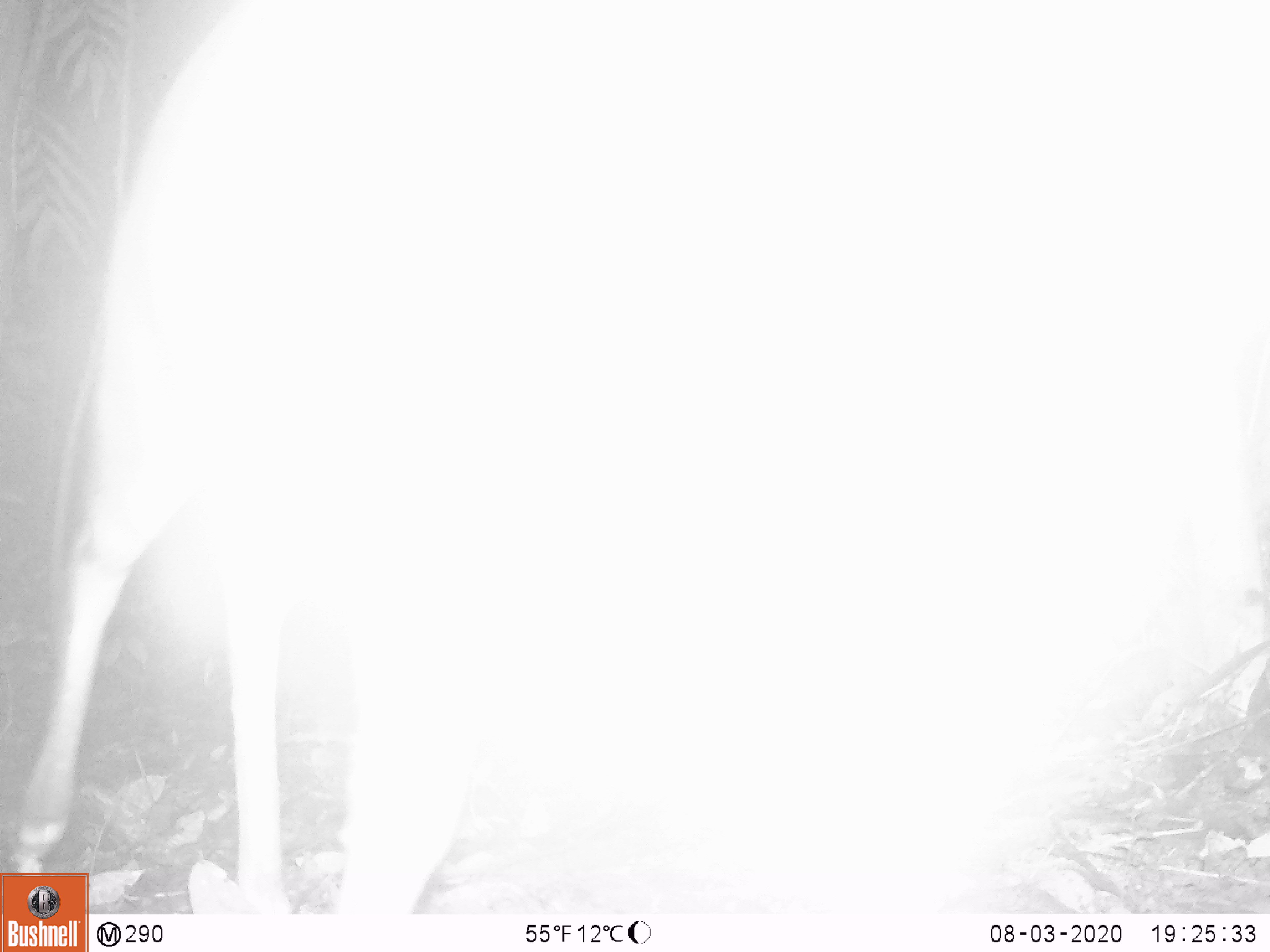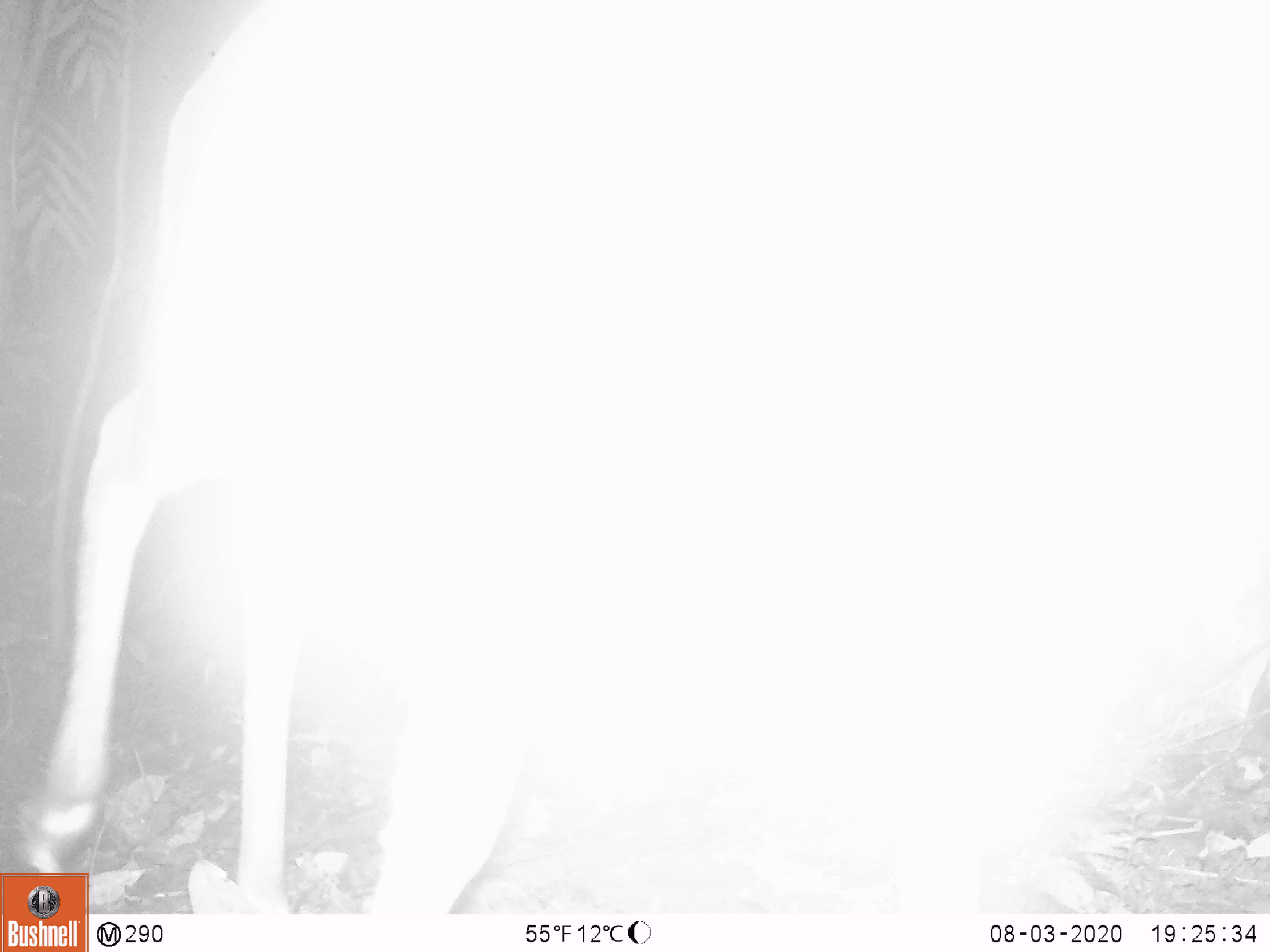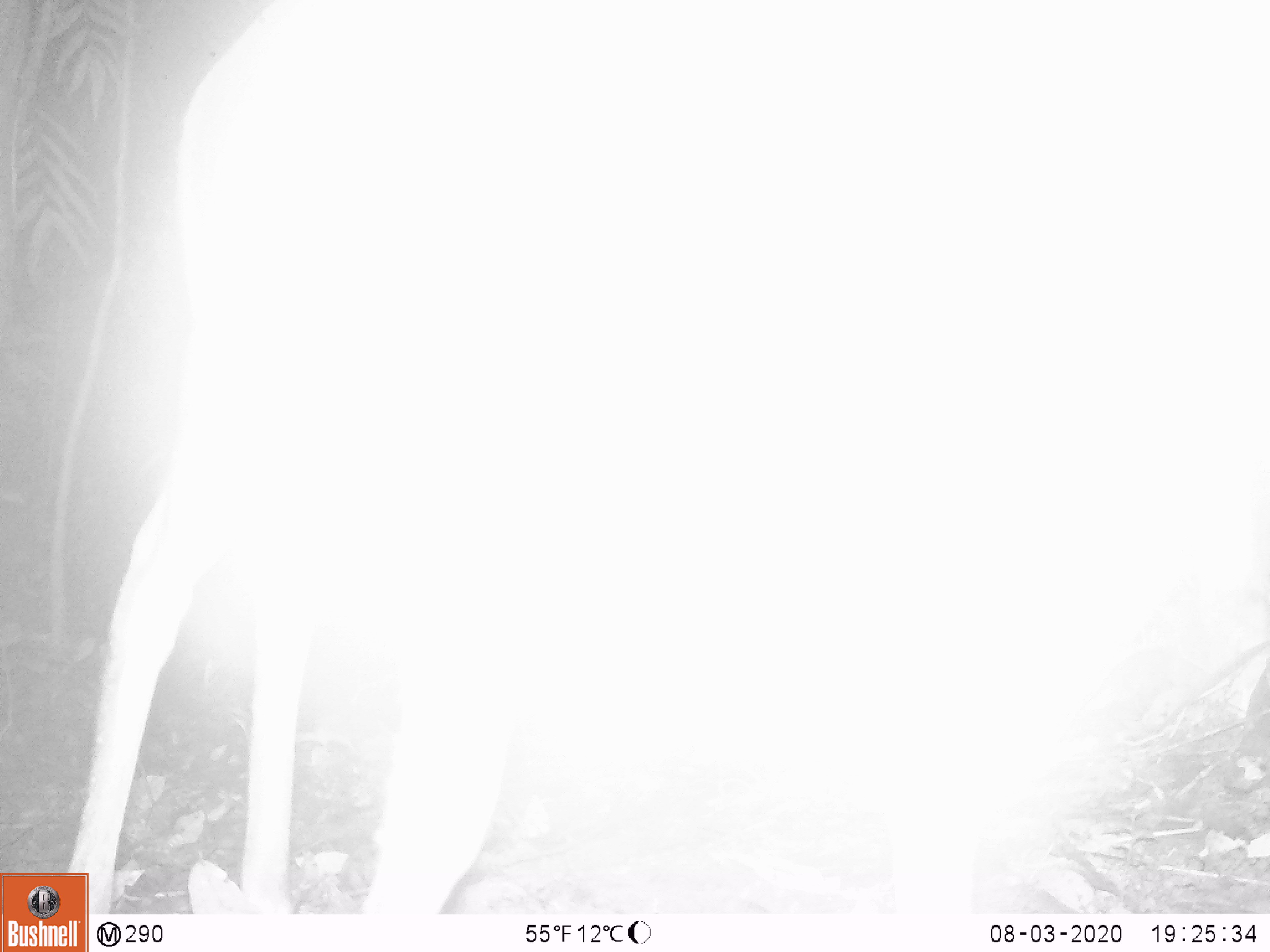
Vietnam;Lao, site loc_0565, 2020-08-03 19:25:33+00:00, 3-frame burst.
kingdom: Animalia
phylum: Chordata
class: Mammalia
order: Artiodactyla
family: Cervidae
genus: Muntiacus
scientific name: Muntiacus vuquangensis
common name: large-antlered muntjac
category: large antlered muntjac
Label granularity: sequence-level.